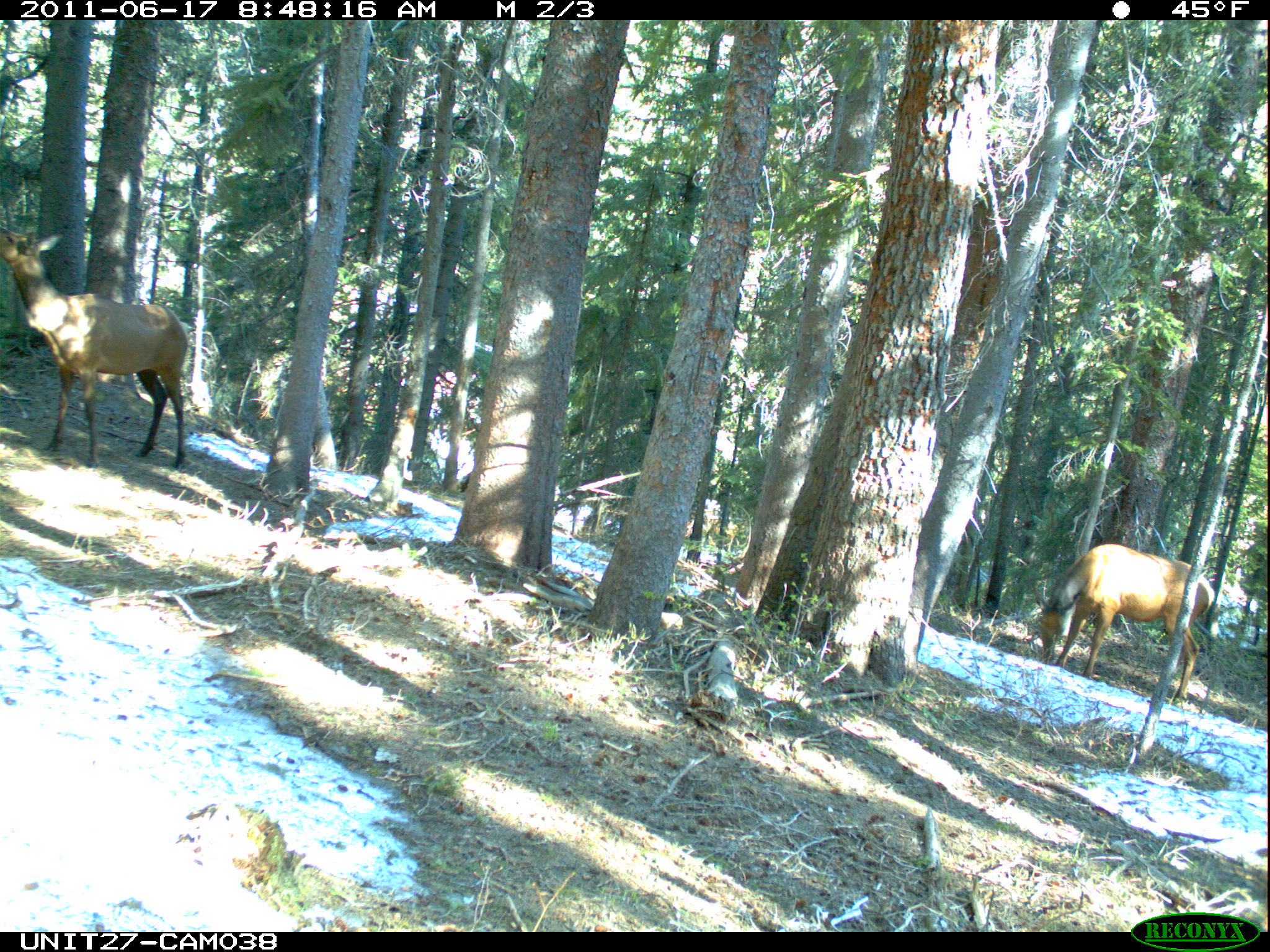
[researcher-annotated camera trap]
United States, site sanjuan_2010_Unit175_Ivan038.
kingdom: Animalia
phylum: Chordata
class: Mammalia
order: Artiodactyla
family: Cervidae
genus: Cervus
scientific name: Cervus elaphus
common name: red deer